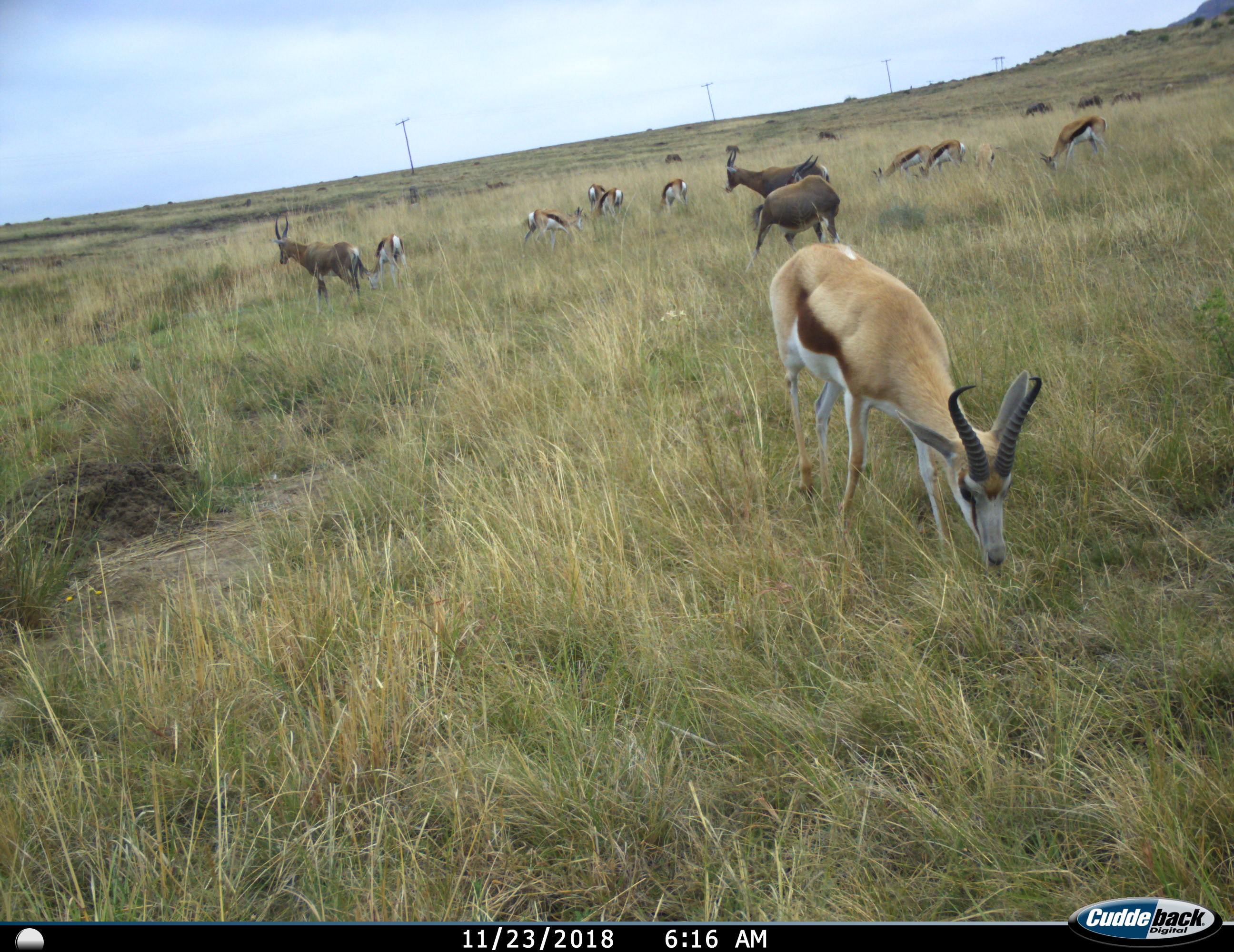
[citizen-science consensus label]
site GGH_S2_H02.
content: unidentified animal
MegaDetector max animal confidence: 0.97